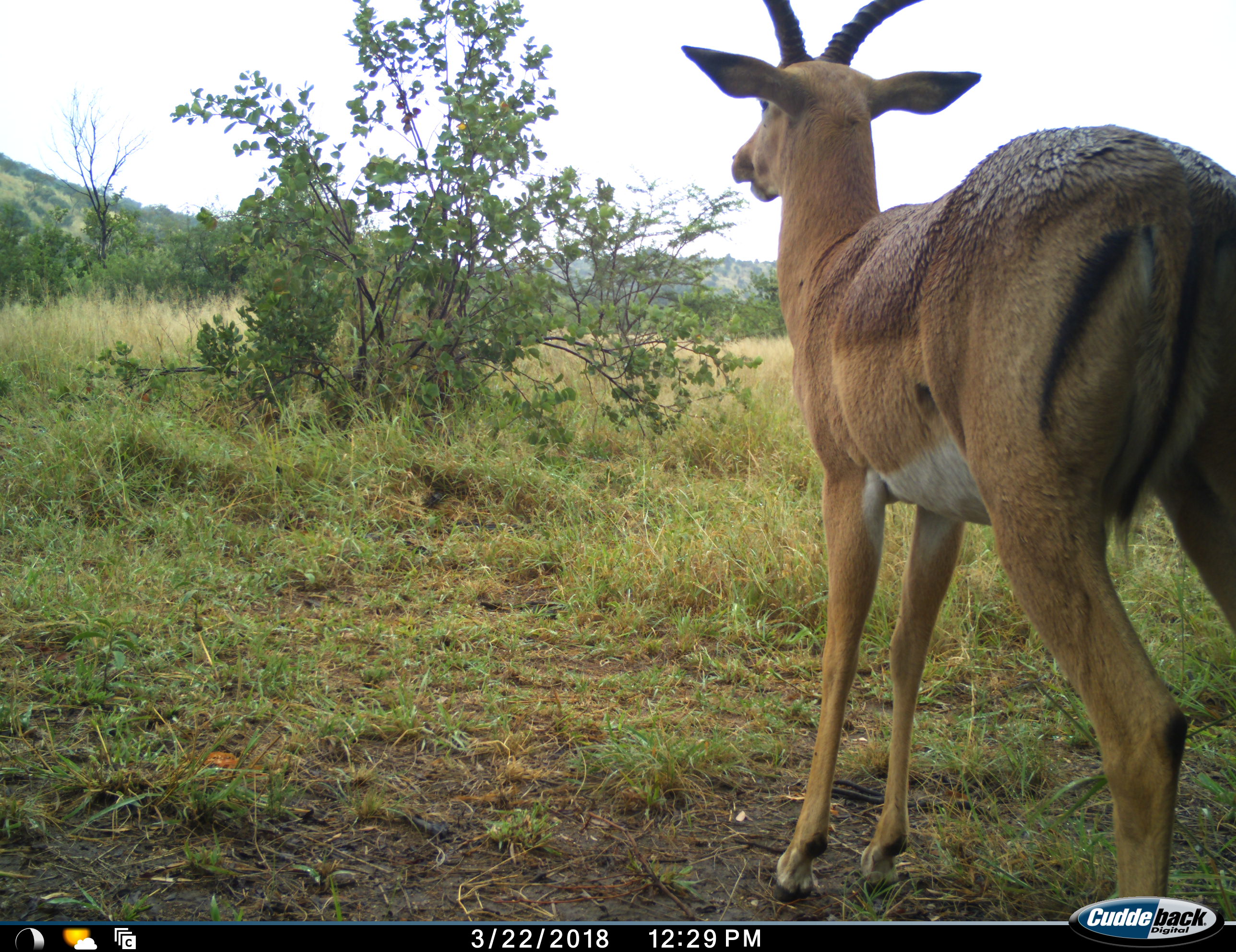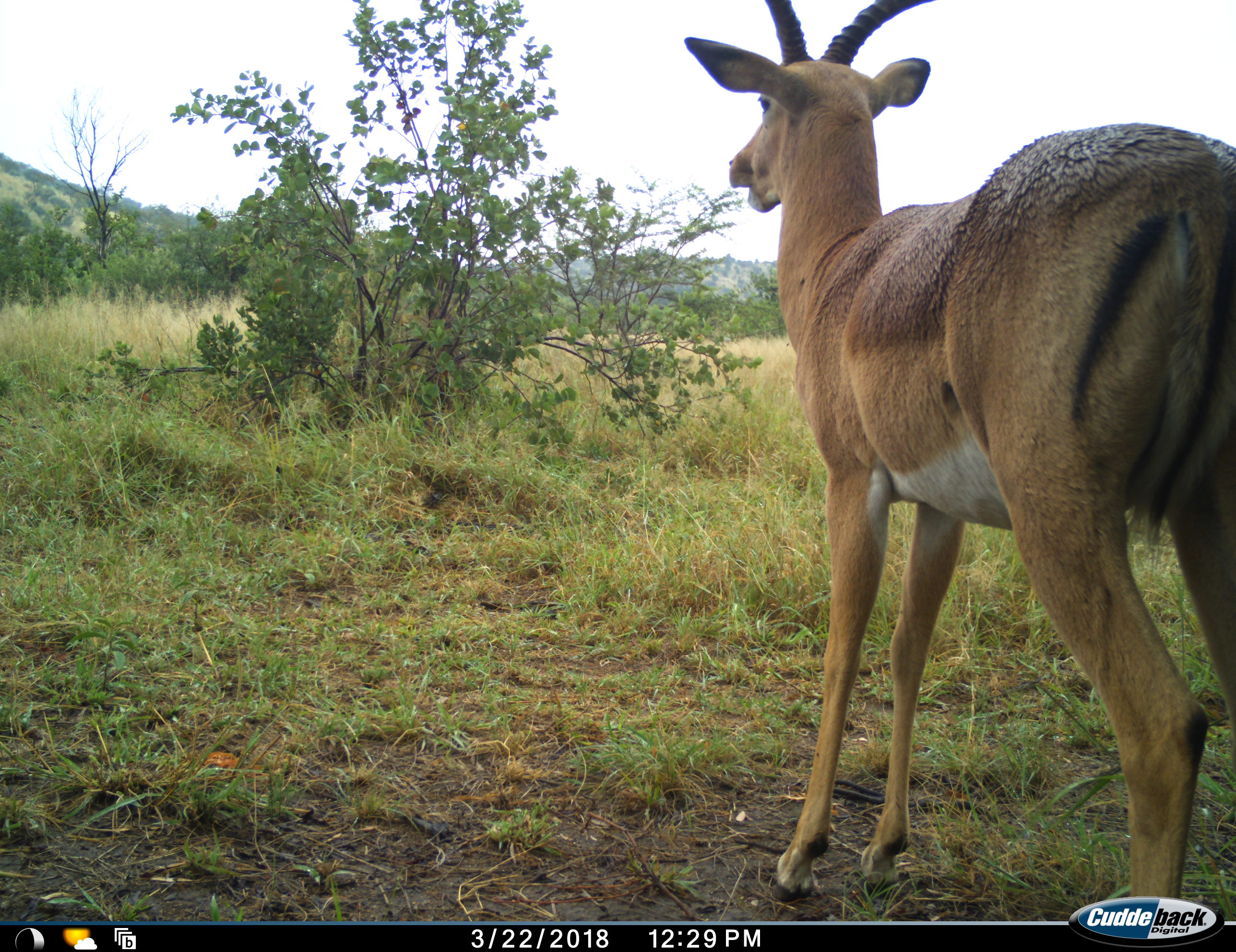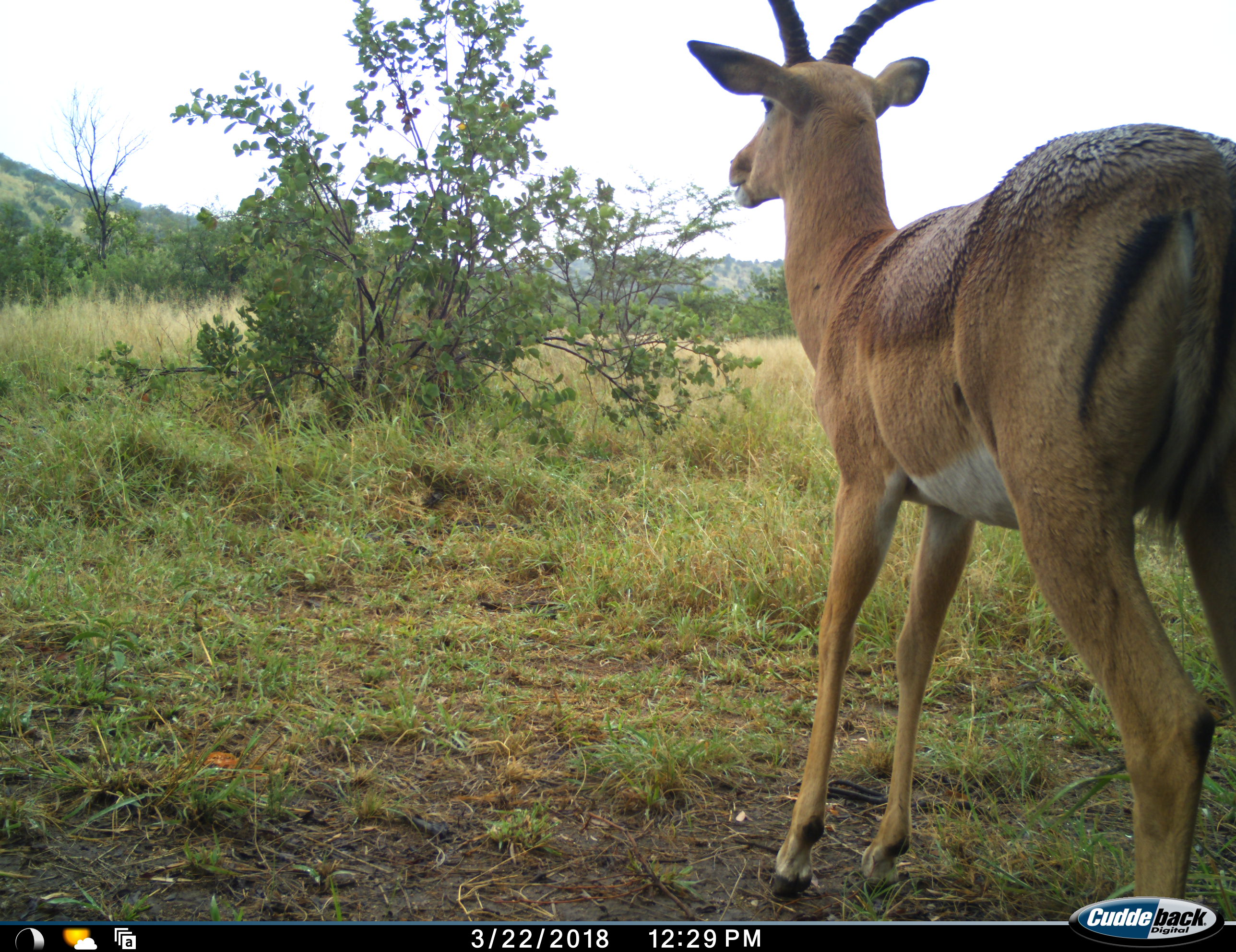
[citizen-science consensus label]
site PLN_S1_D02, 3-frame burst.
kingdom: Animalia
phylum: Chordata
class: Mammalia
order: Artiodactyla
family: Bovidae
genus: Aepyceros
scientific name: Aepyceros melampus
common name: impala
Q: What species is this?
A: Impala (Aepyceros melampus).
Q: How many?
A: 1.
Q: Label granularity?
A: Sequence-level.